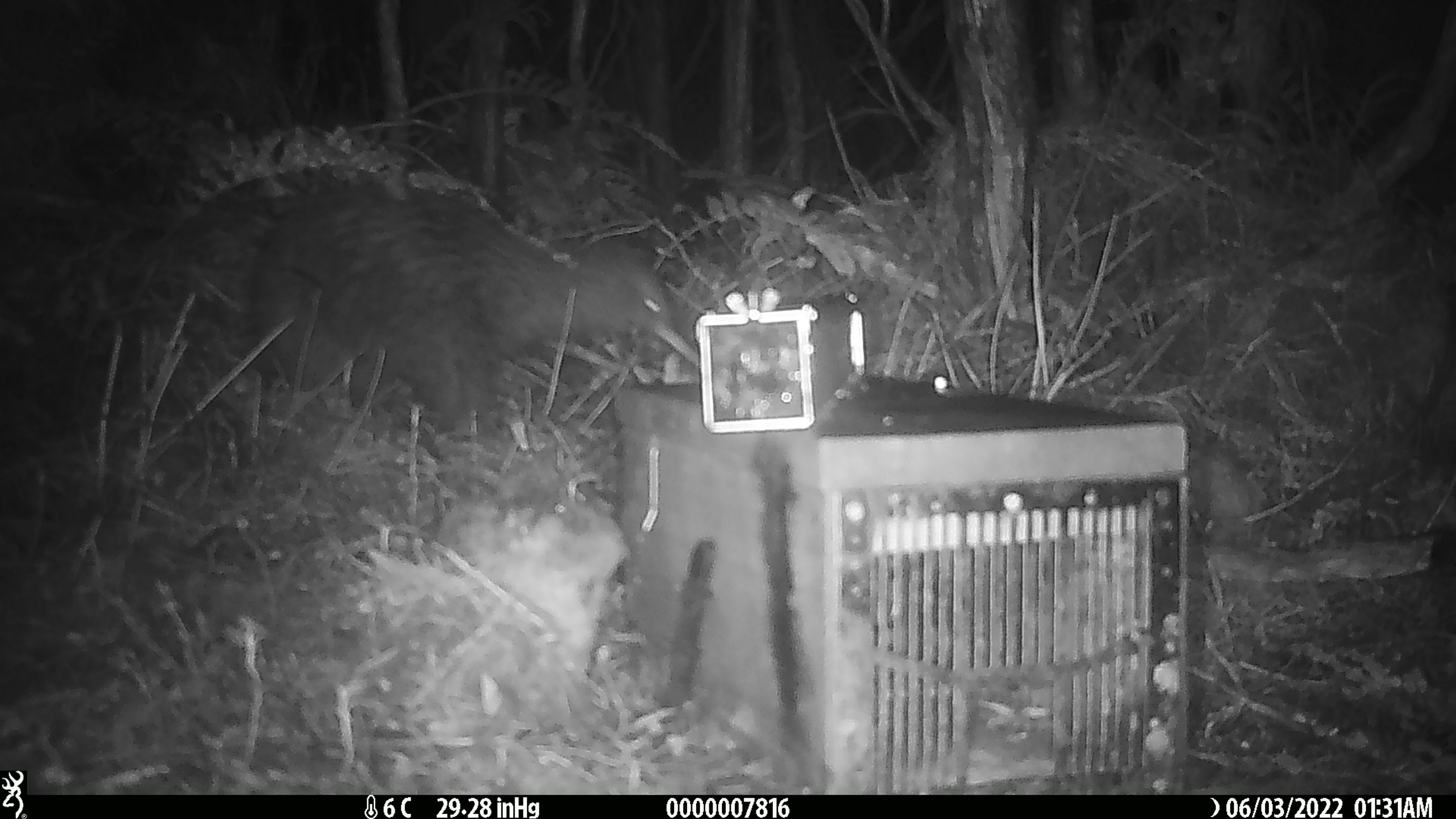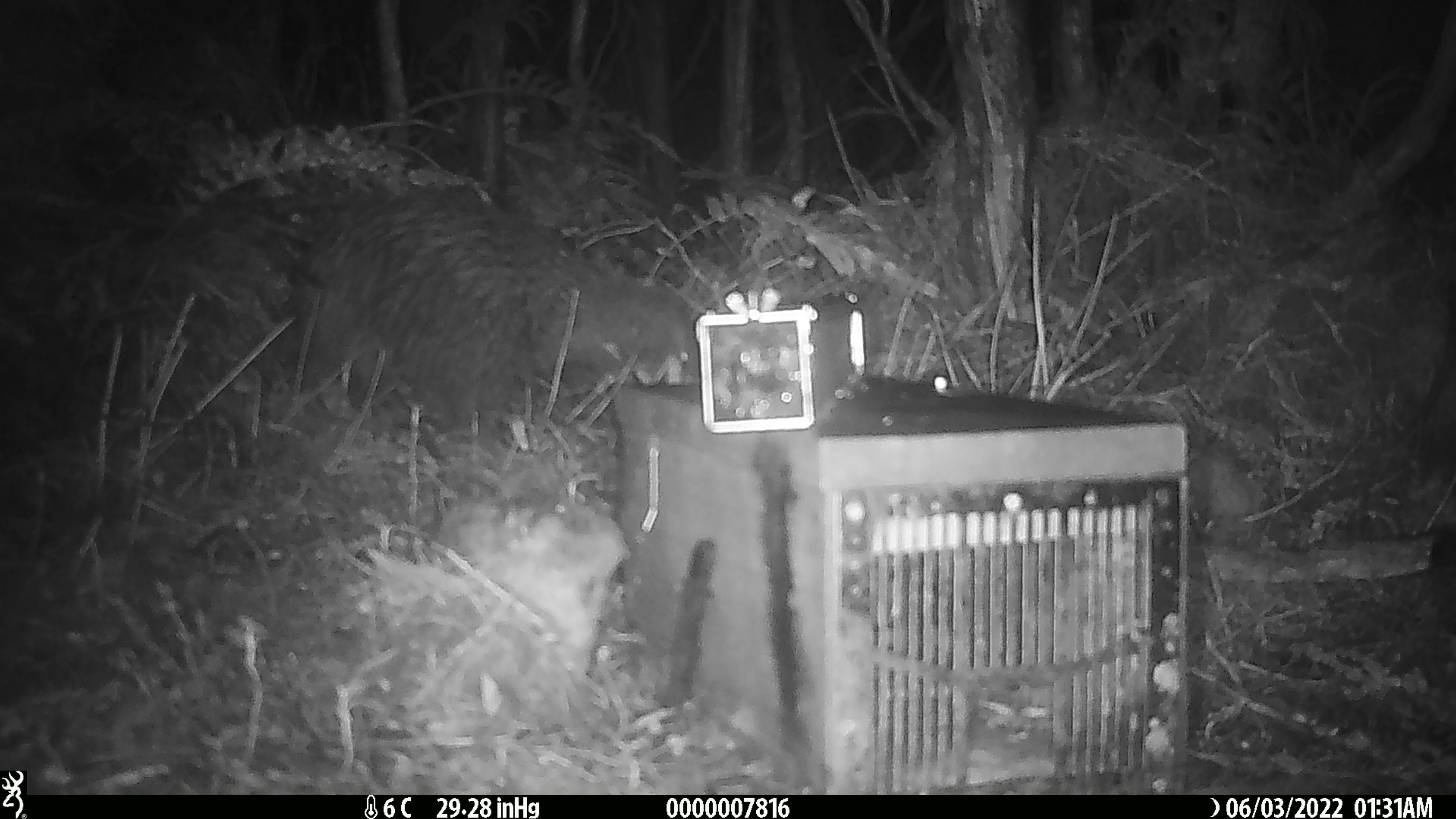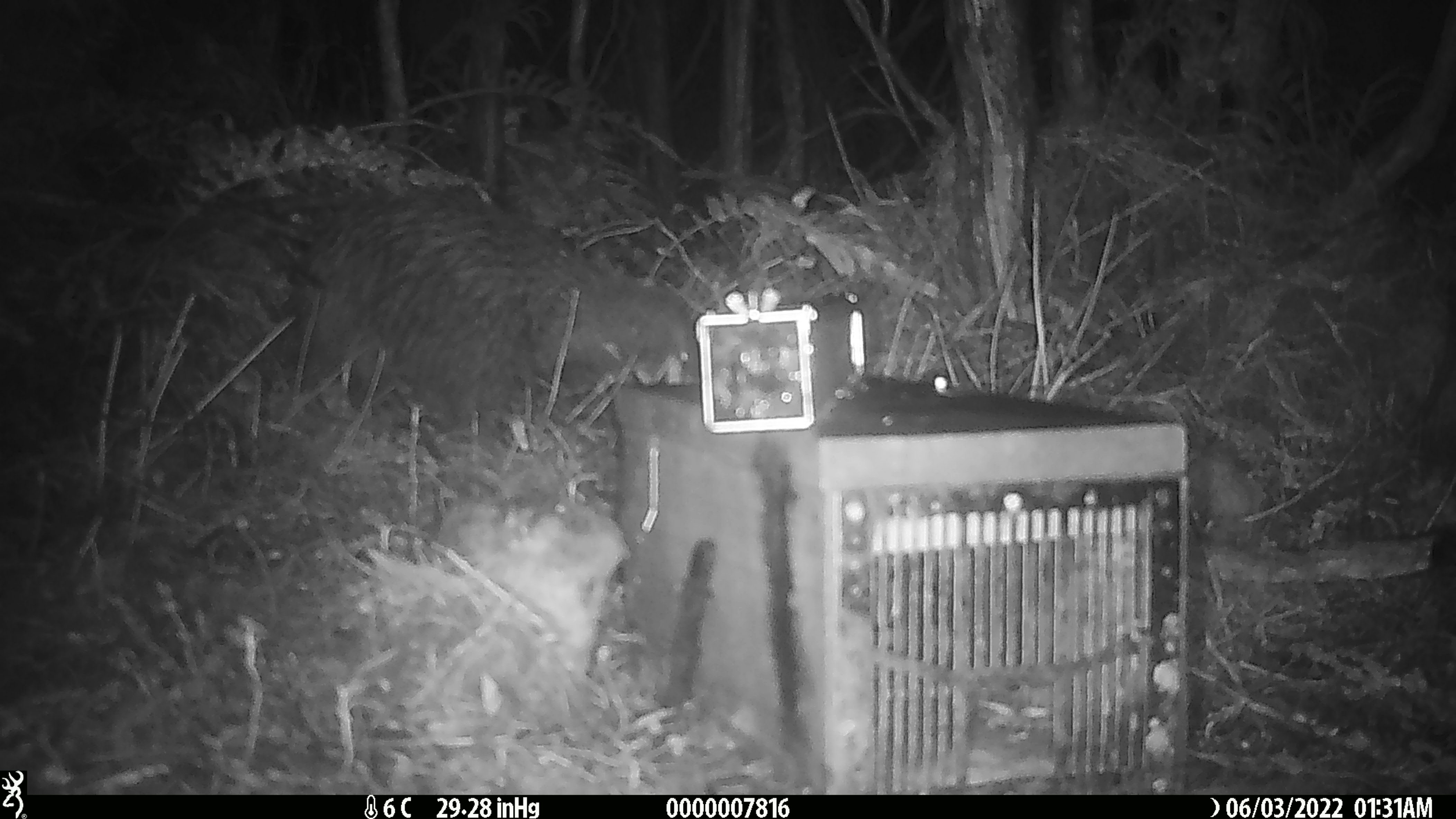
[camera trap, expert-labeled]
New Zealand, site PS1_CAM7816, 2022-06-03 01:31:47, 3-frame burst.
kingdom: Animalia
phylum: Chordata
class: Aves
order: Apterygiformes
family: Apterygidae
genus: Apteryx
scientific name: Apteryx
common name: kiwi